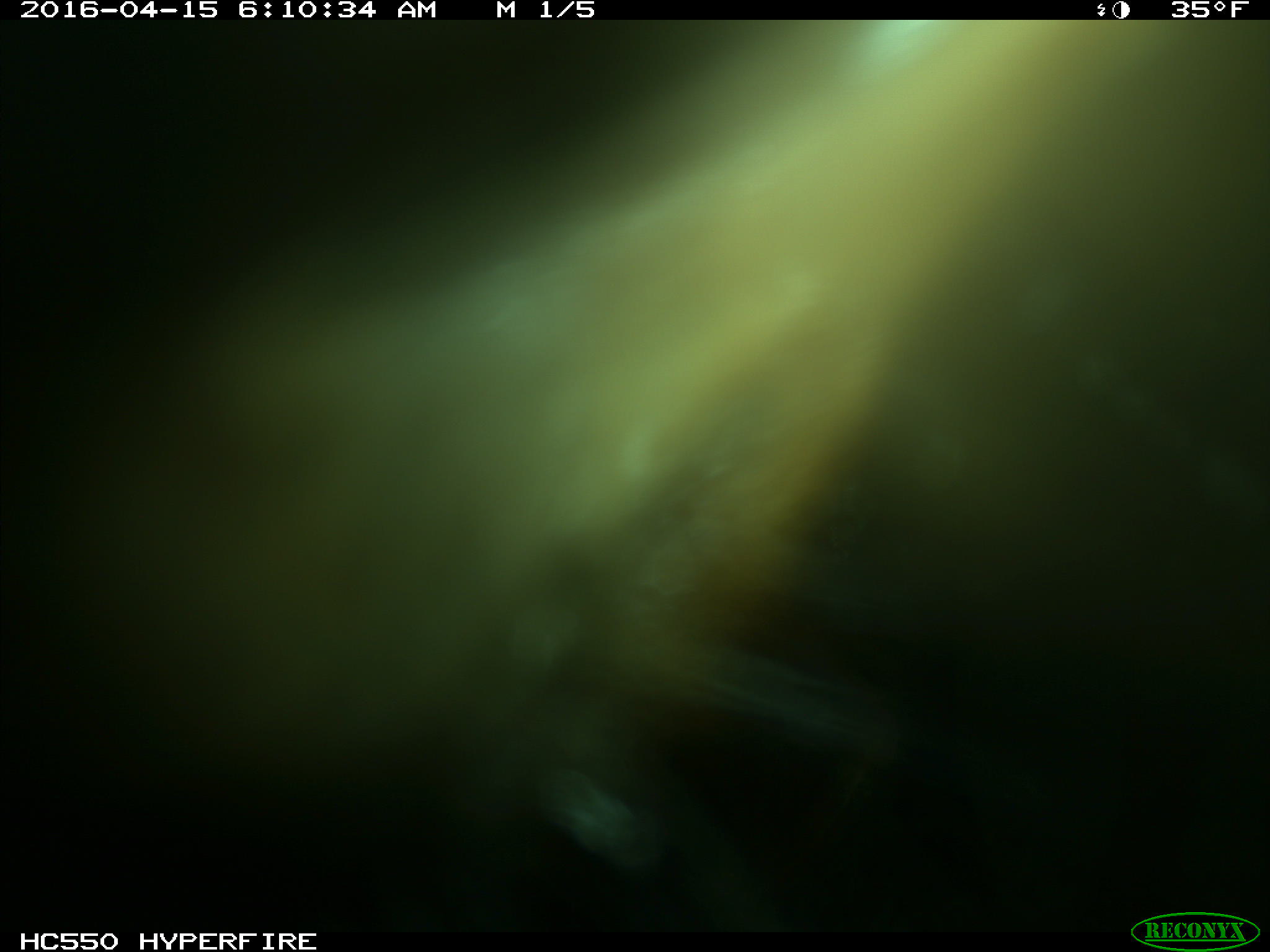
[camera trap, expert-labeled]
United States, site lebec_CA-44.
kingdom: Animalia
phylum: Chordata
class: Mammalia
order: Artiodactyla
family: Bovidae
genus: Bos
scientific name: Bos taurus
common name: domestic cow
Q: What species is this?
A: Bos taurus (domestic cow).